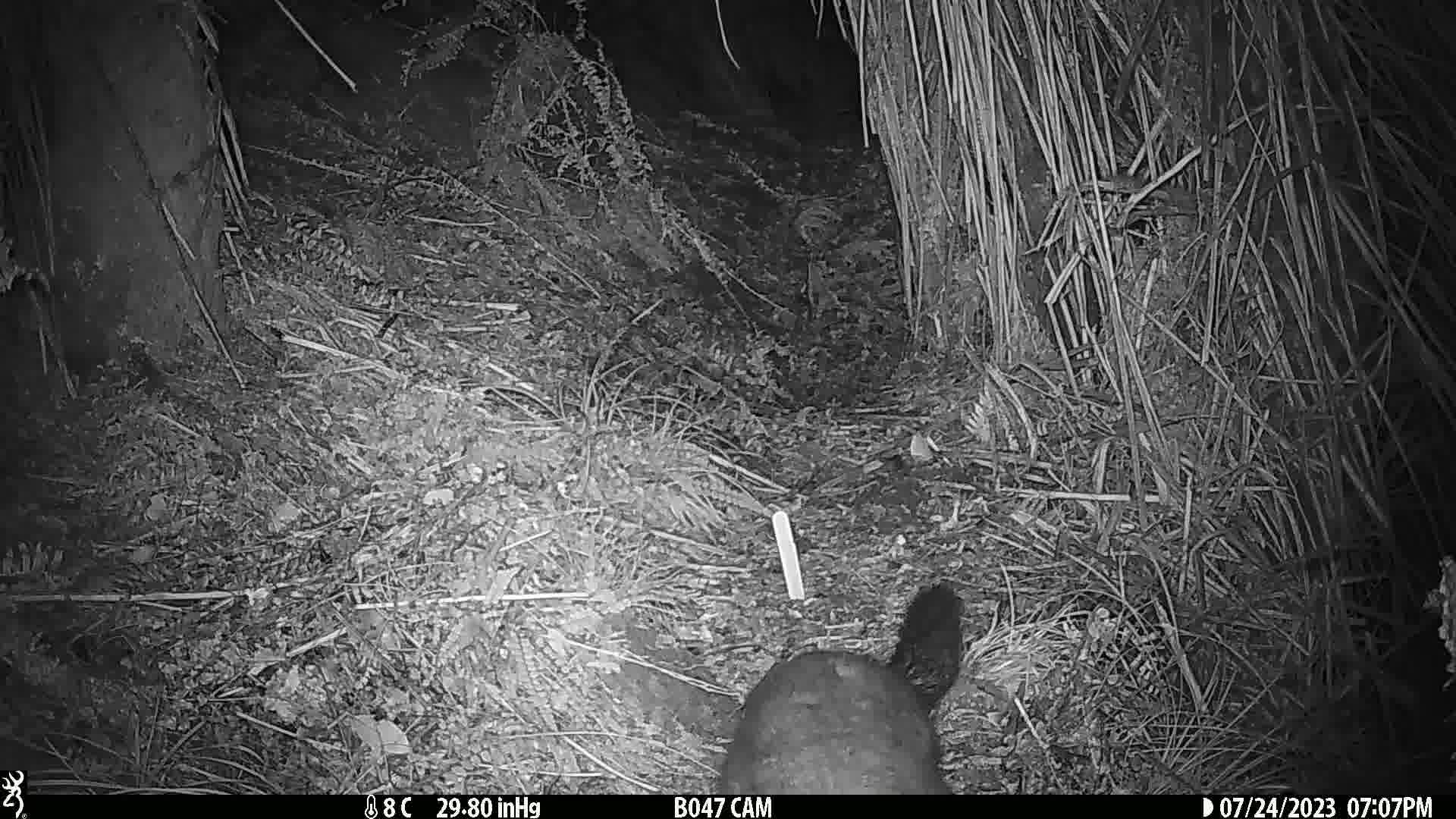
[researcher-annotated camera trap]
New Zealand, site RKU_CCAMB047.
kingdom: Animalia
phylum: Chordata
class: Mammalia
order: Diprotodontia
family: Phalangeridae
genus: Trichosurus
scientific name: Trichosurus vulpecula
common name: common brushtail possum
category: possum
Possum (common brushtail possum) (Trichosurus vulpecula).